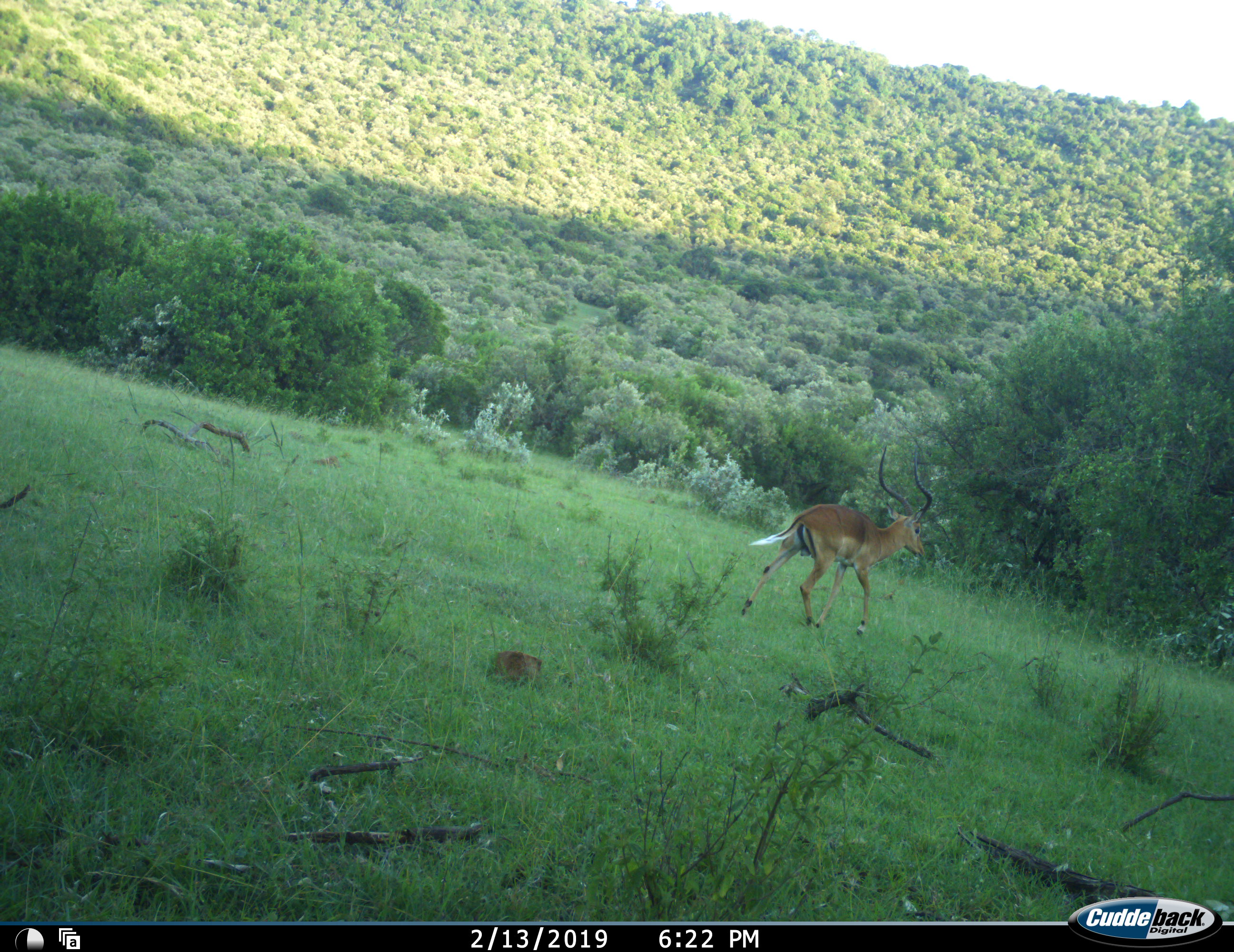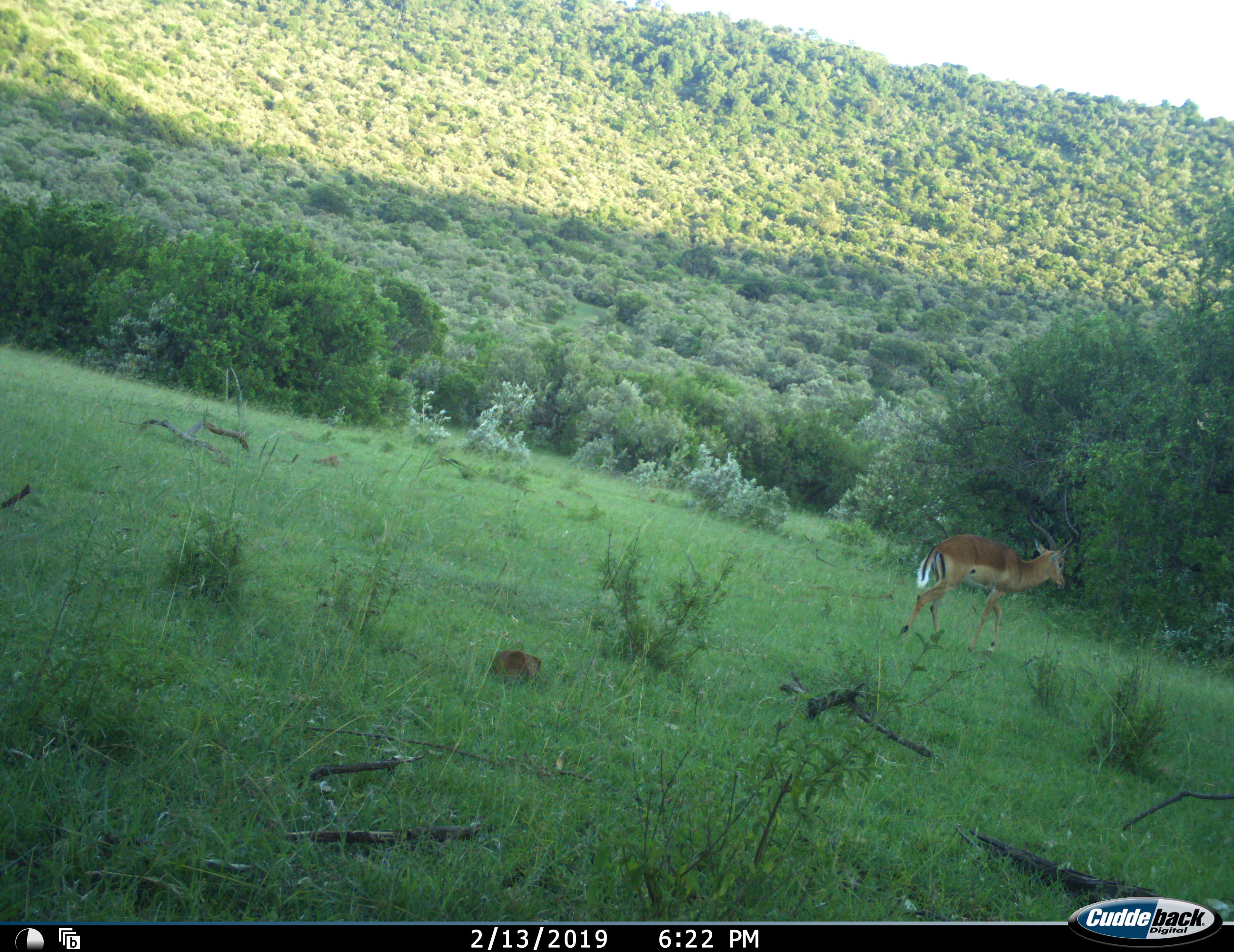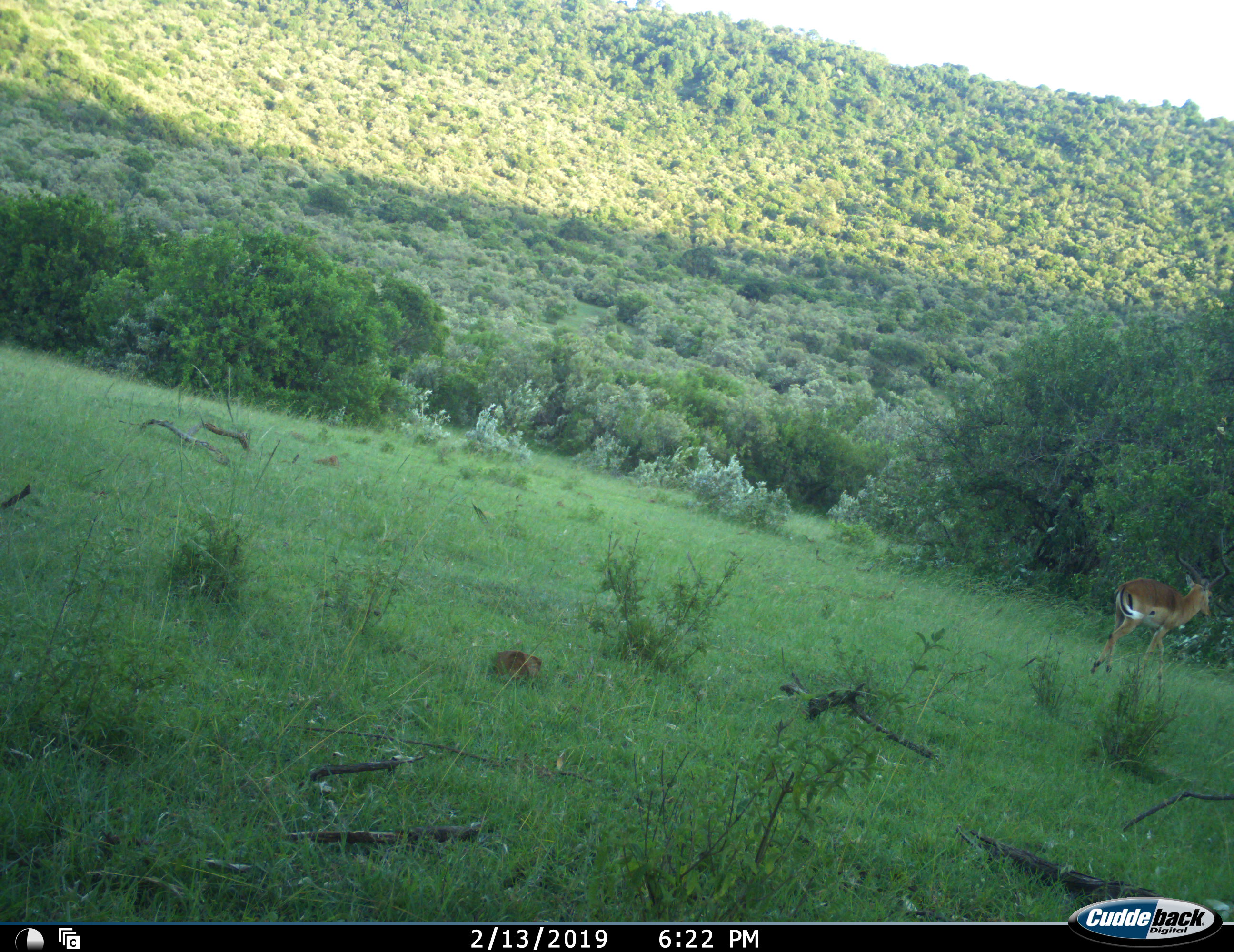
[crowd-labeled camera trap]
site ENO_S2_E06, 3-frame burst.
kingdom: Animalia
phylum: Chordata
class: Mammalia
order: Artiodactyla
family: Bovidae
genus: Aepyceros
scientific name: Aepyceros melampus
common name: impala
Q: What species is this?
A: Impala (Aepyceros melampus).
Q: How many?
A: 1.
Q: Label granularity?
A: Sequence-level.